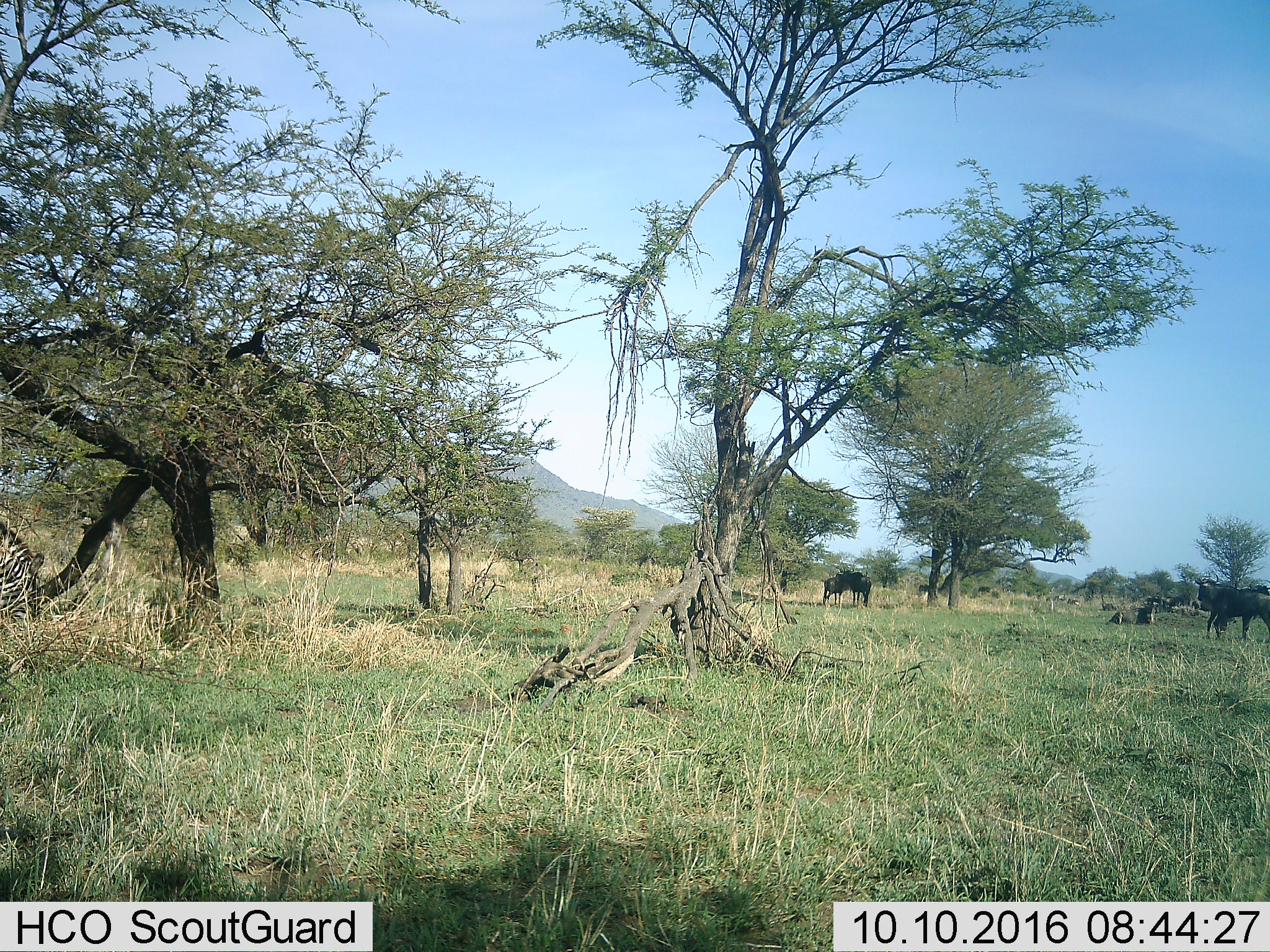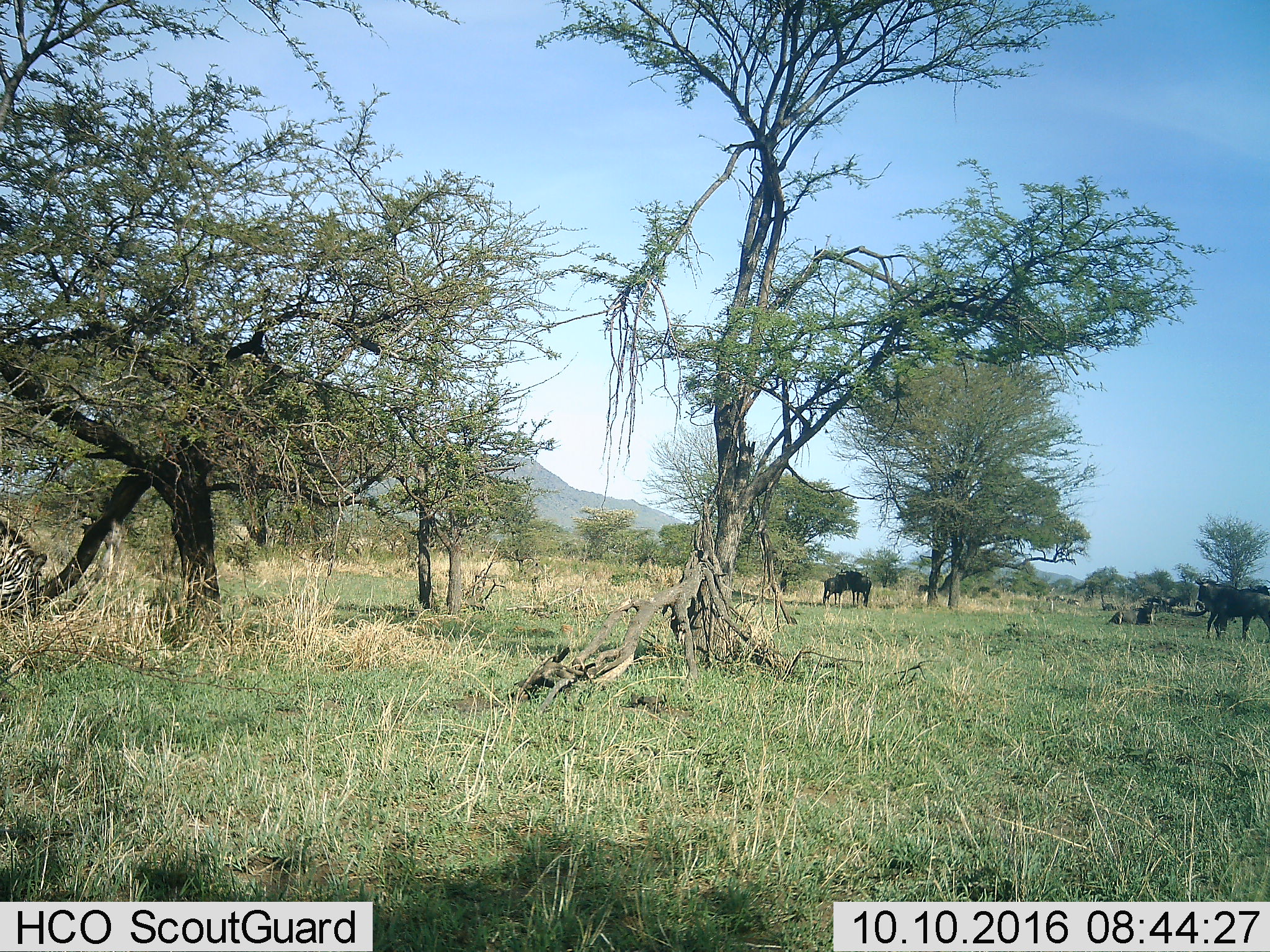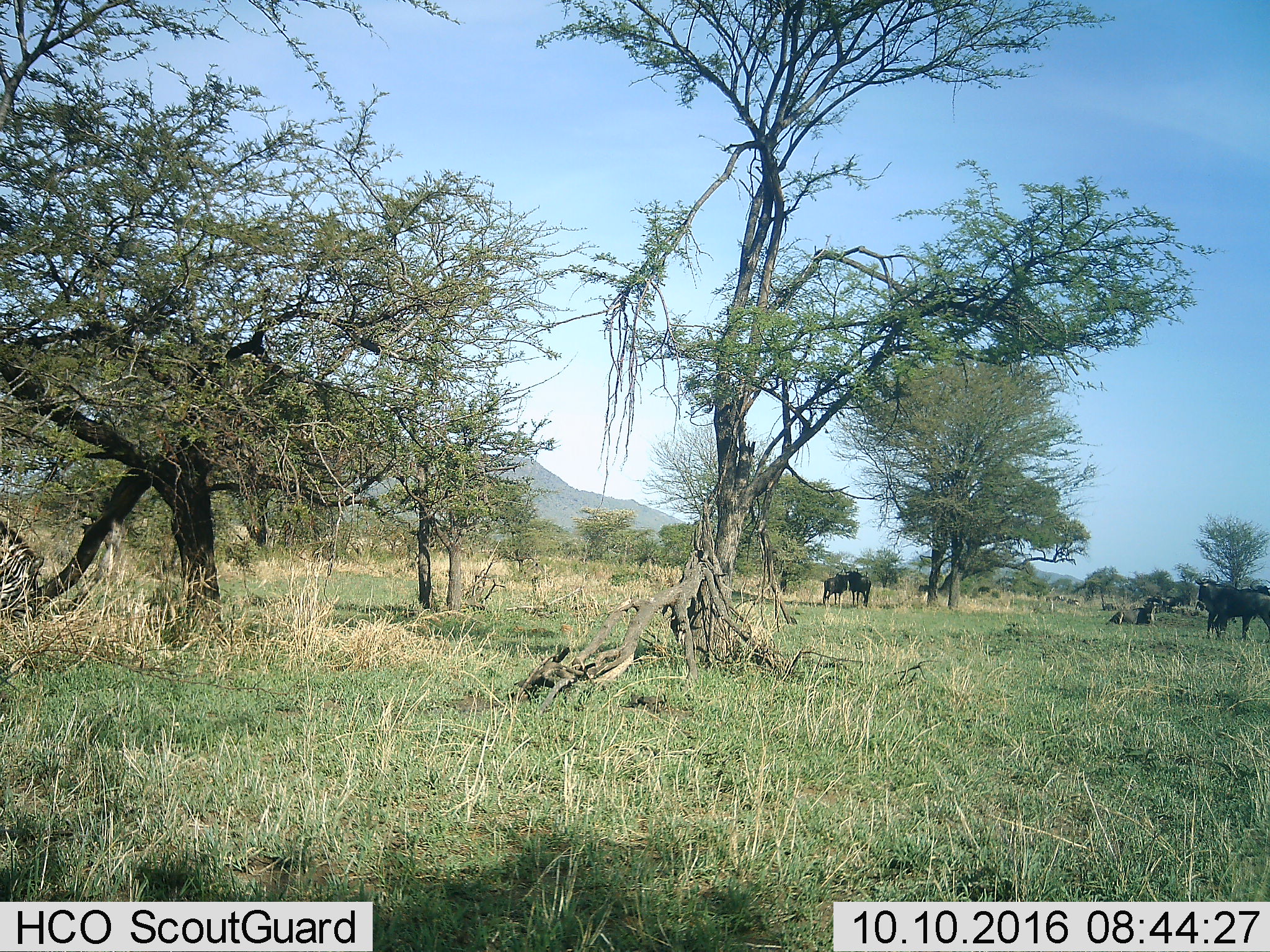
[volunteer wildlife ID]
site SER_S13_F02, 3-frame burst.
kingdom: Animalia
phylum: Chordata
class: Mammalia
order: Artiodactyla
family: Bovidae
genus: Connochaetes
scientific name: Connochaetes taurinus taurinus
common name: blue wildebeest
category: wildebeestblue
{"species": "wildebeestblue (blue wildebeest) (Connochaetes taurinus taurinus)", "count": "5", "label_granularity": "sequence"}